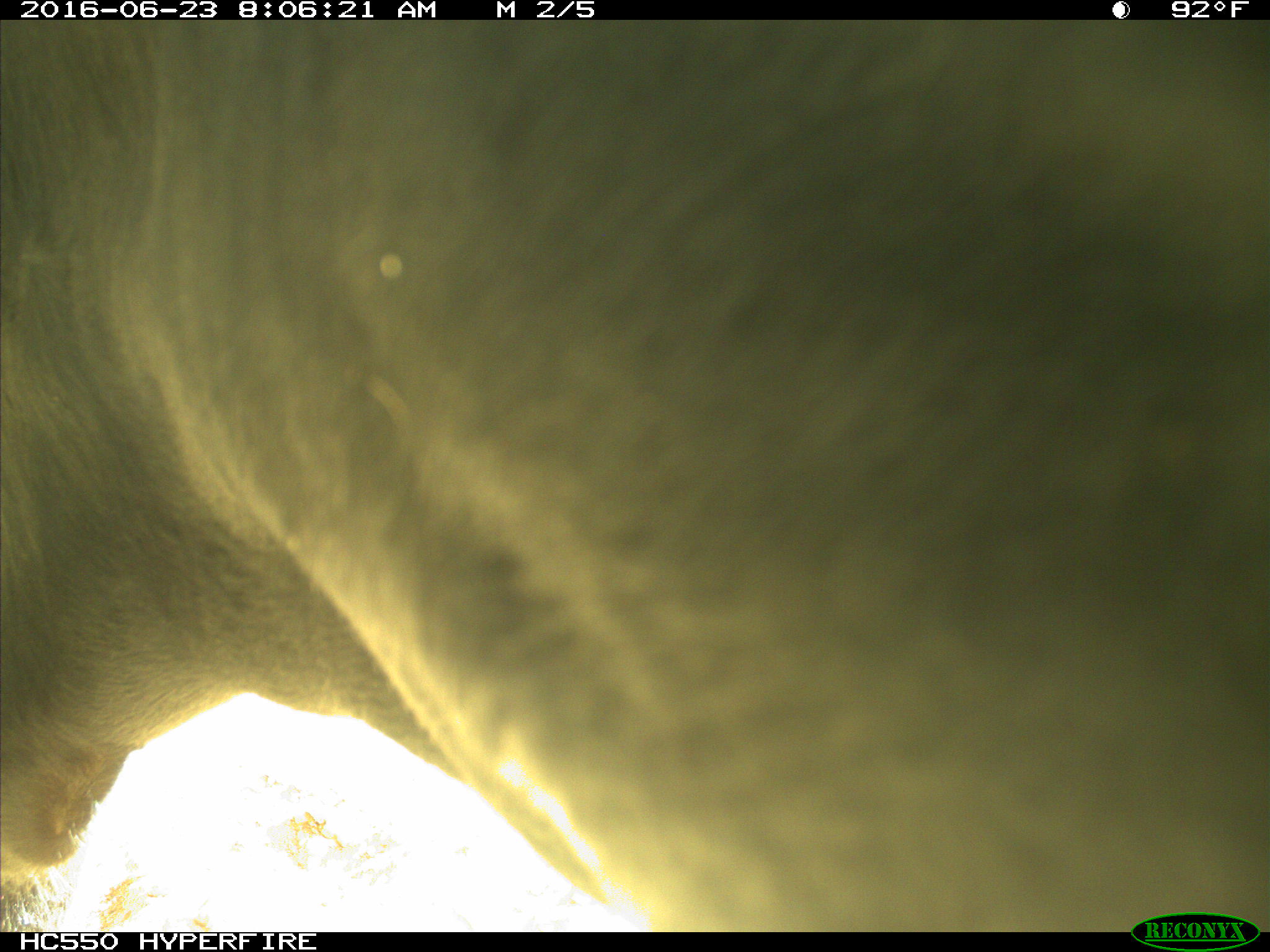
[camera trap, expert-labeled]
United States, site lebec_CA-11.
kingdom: Animalia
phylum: Chordata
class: Mammalia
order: Artiodactyla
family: Bovidae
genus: Bos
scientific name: Bos taurus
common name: domestic cow